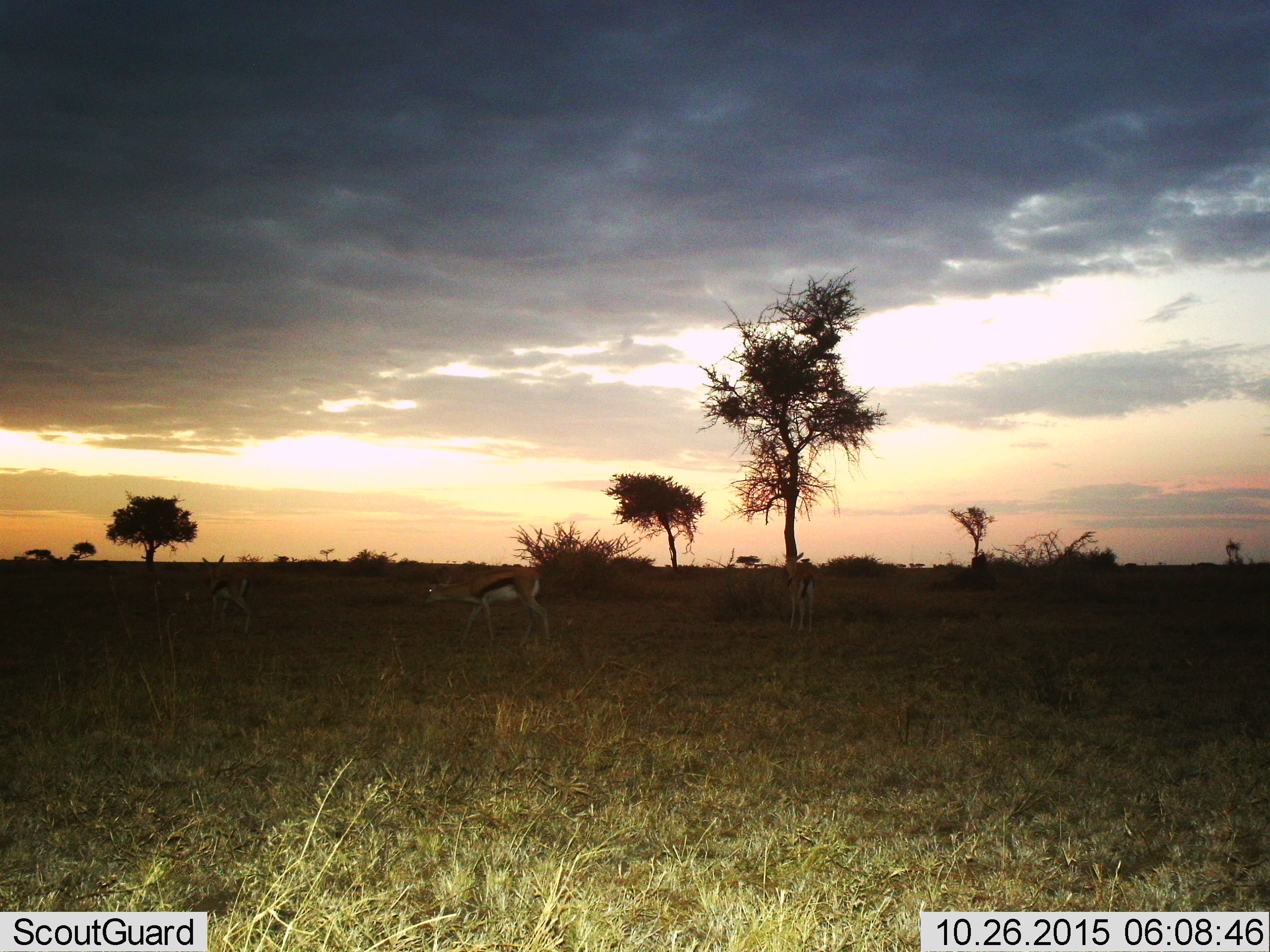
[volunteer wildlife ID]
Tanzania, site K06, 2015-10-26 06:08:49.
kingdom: Animalia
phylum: Chordata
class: Mammalia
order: Artiodactyla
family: Bovidae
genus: Eudorcas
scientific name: Eudorcas thomsonii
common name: thomson's gazelle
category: gazellethomsons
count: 3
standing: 75%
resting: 12%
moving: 75%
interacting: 12%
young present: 12%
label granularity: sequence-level